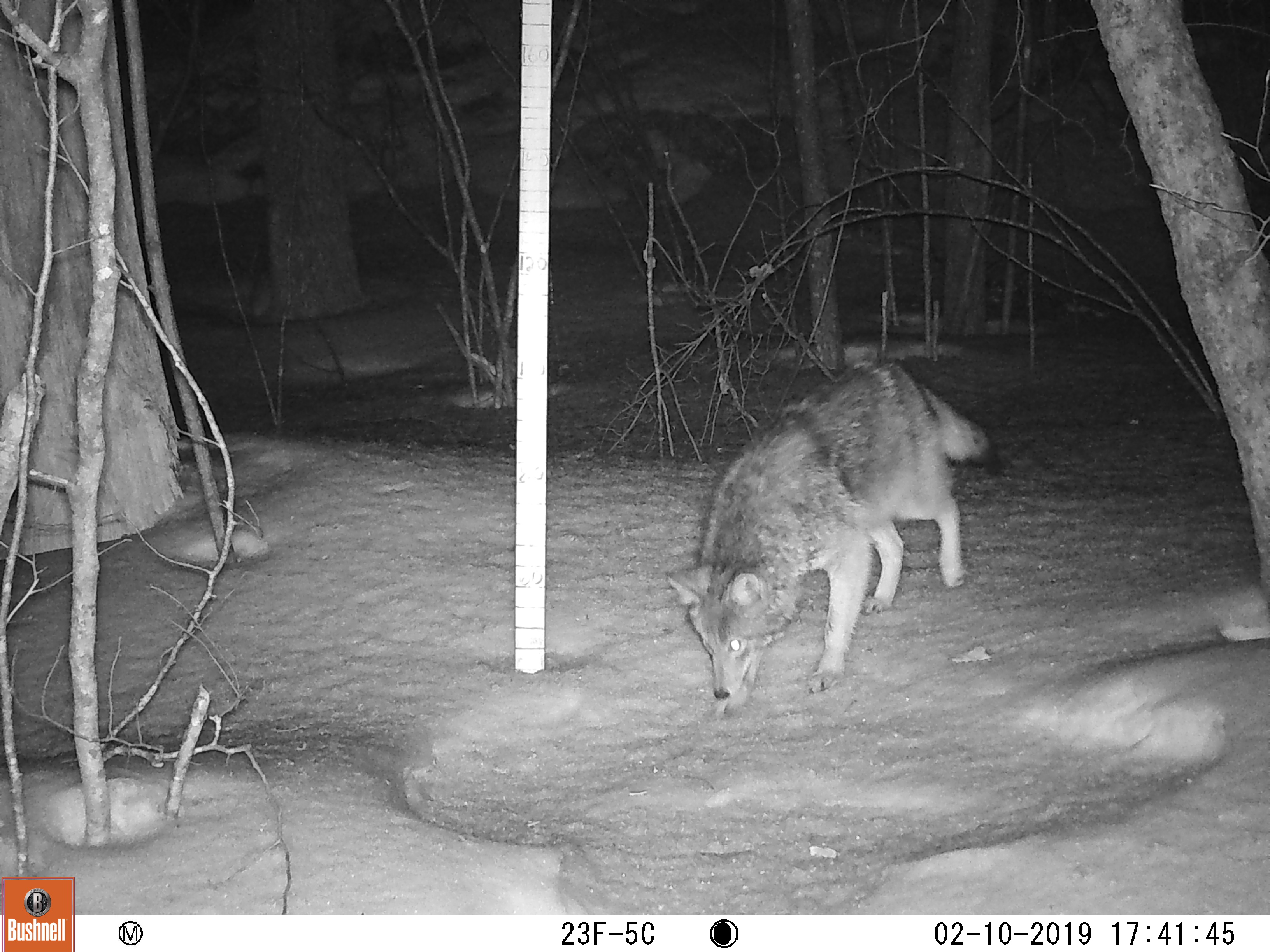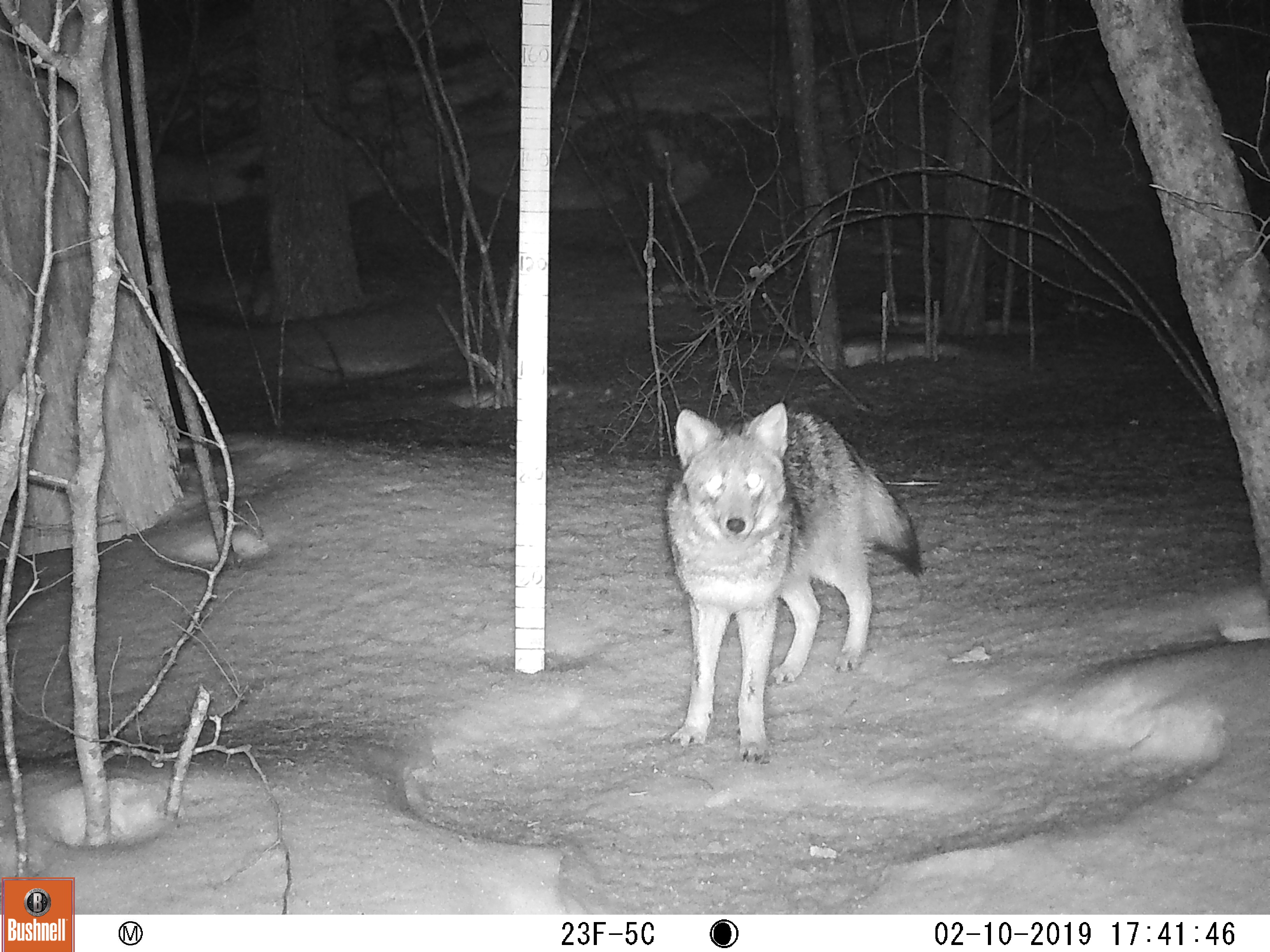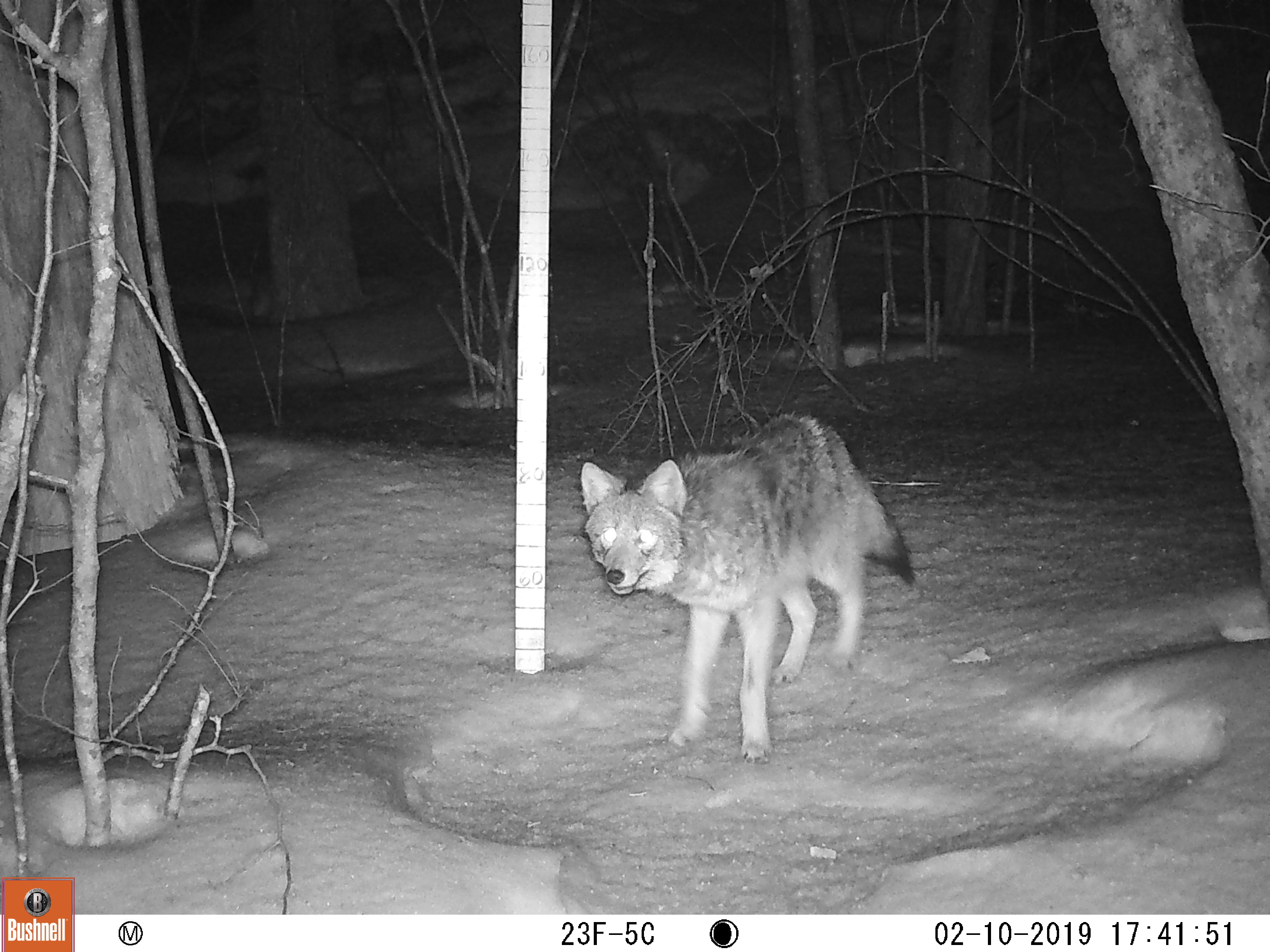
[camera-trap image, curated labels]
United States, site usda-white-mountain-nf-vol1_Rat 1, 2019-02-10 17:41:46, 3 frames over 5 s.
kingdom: Animalia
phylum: Chordata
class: Mammalia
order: Carnivora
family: Canidae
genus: Canis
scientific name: Canis latrans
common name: coyote